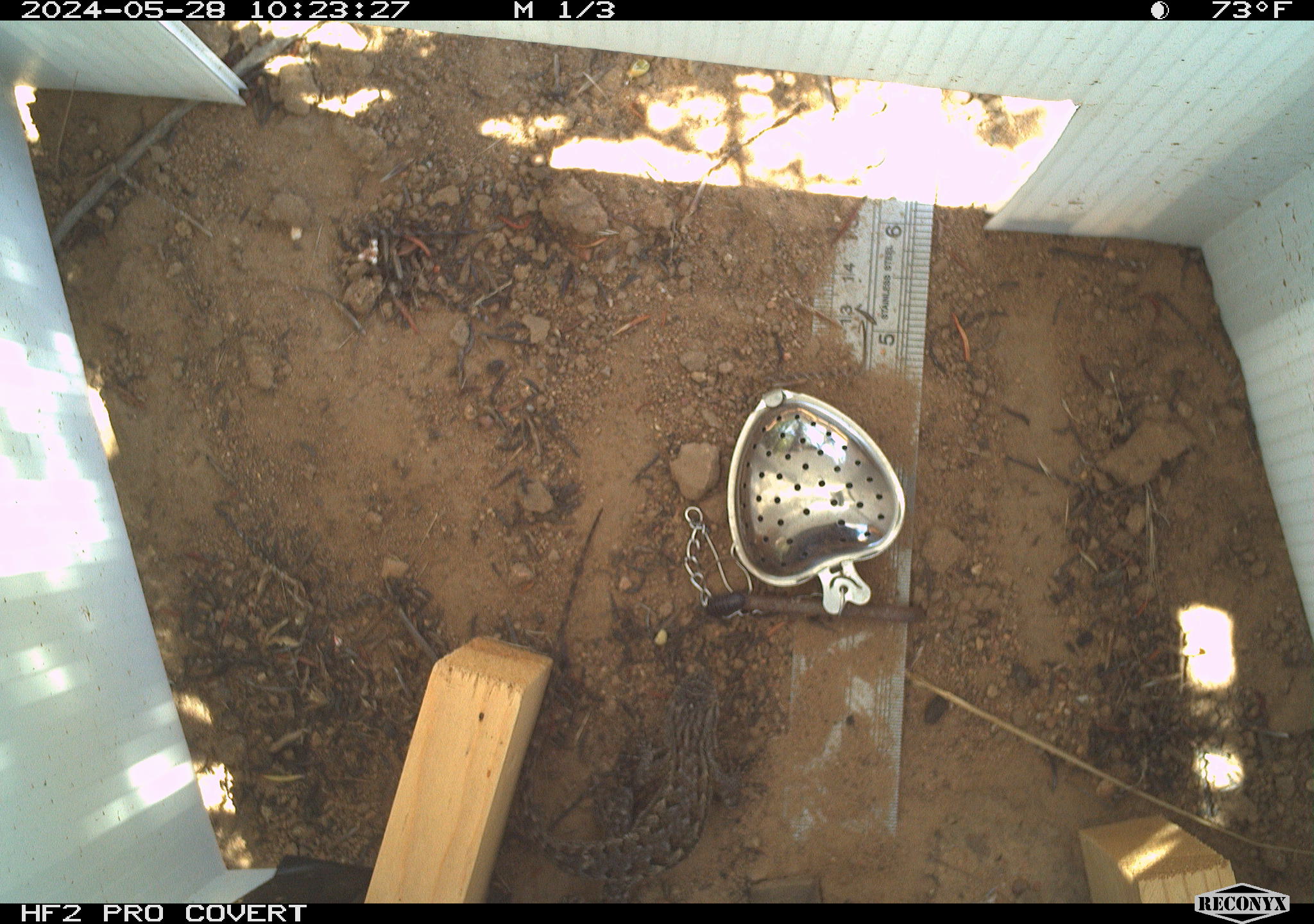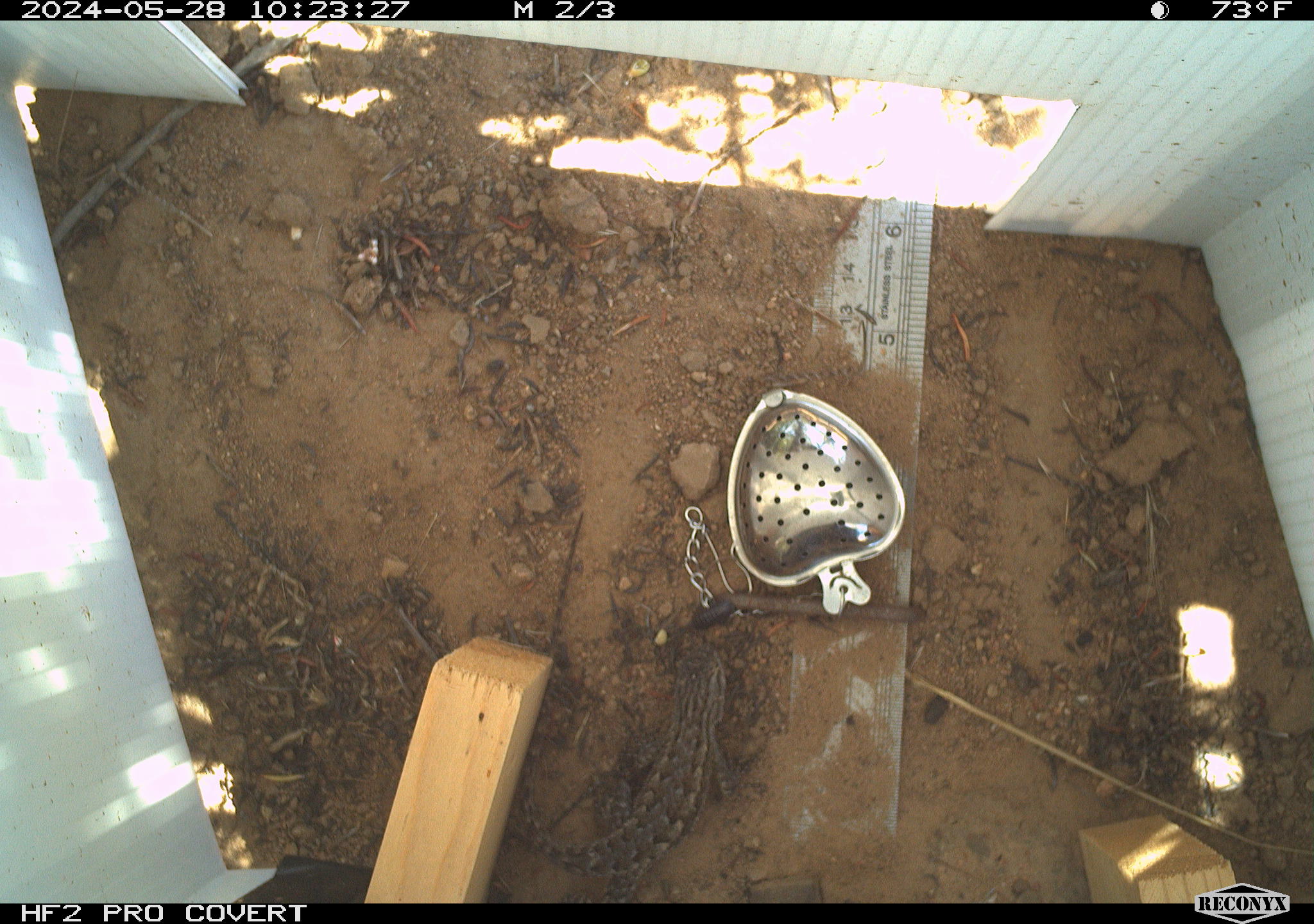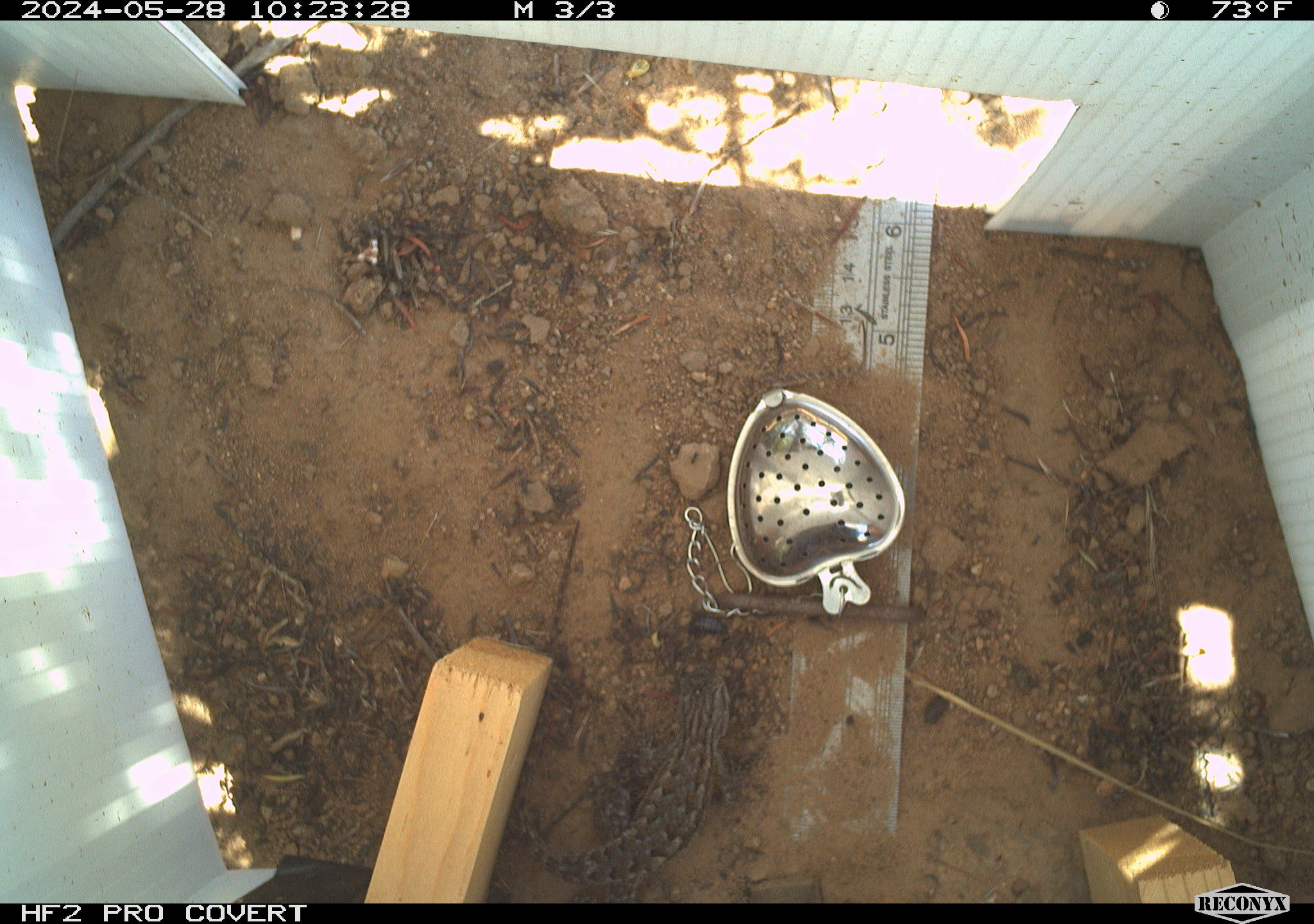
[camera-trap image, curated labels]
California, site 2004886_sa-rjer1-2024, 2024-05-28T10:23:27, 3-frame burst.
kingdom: Animalia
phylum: Chordata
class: Reptilia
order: Squamata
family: Phrynosomatidae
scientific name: Phrynosomatidae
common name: phrynosomatid lizards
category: phrynosomatidae family